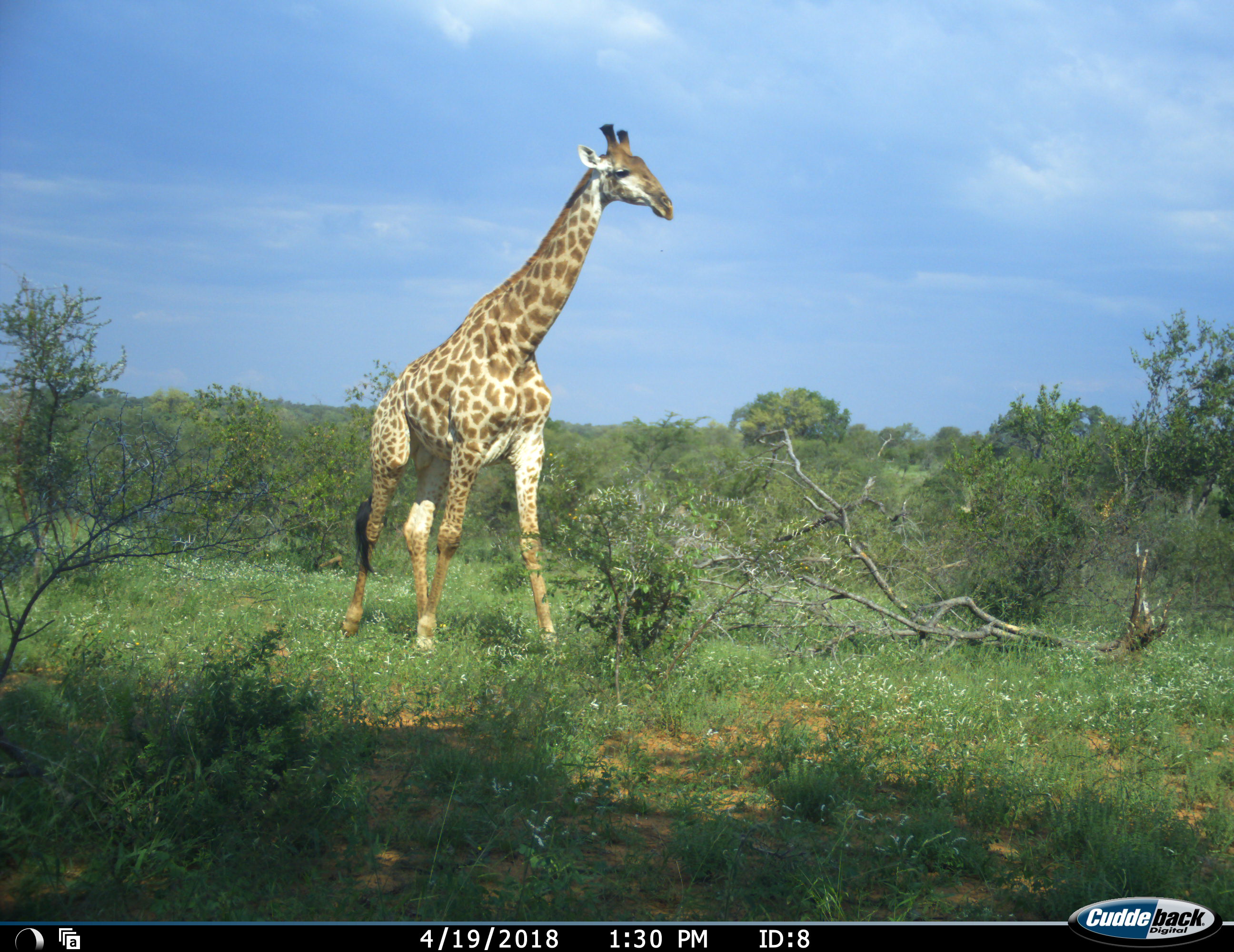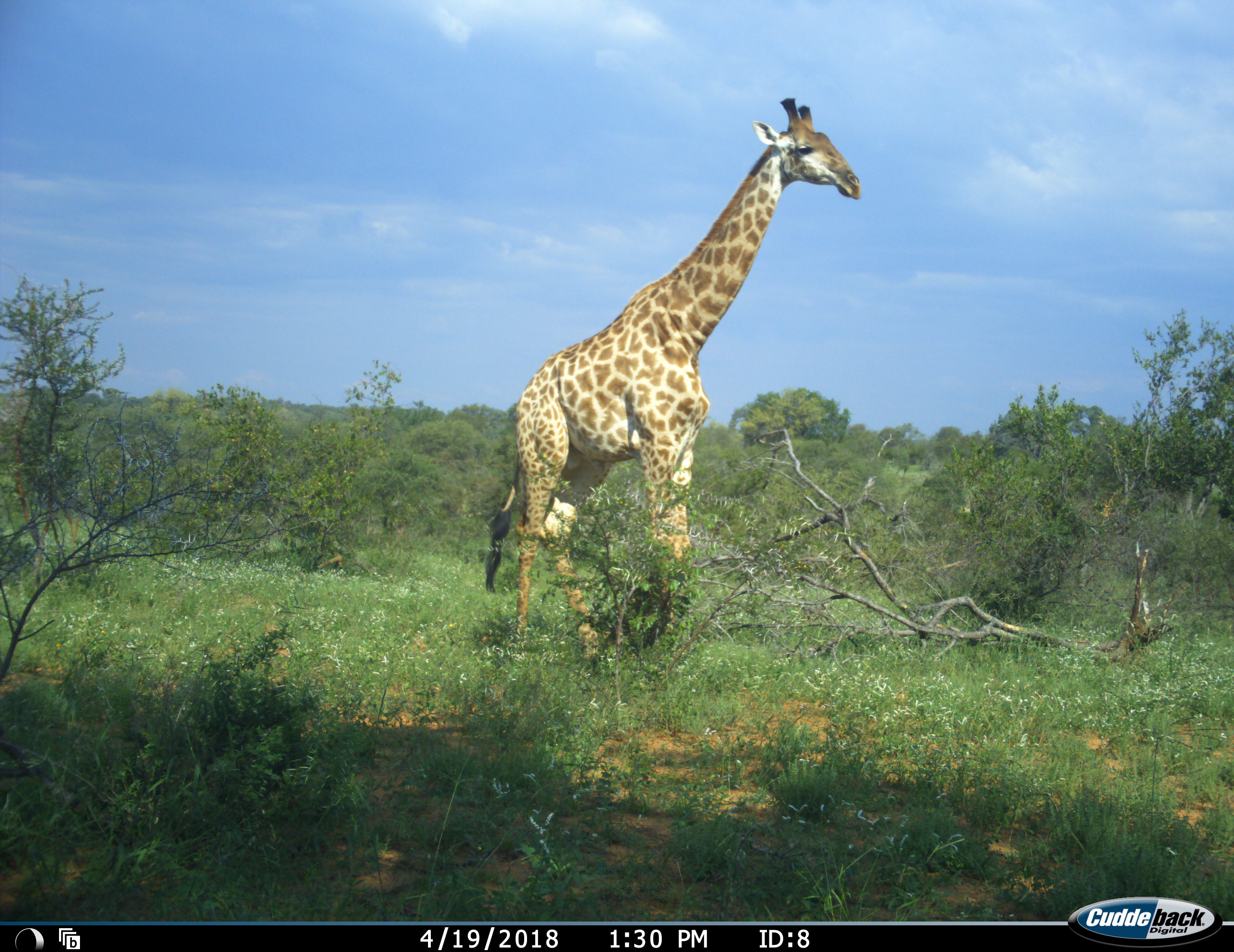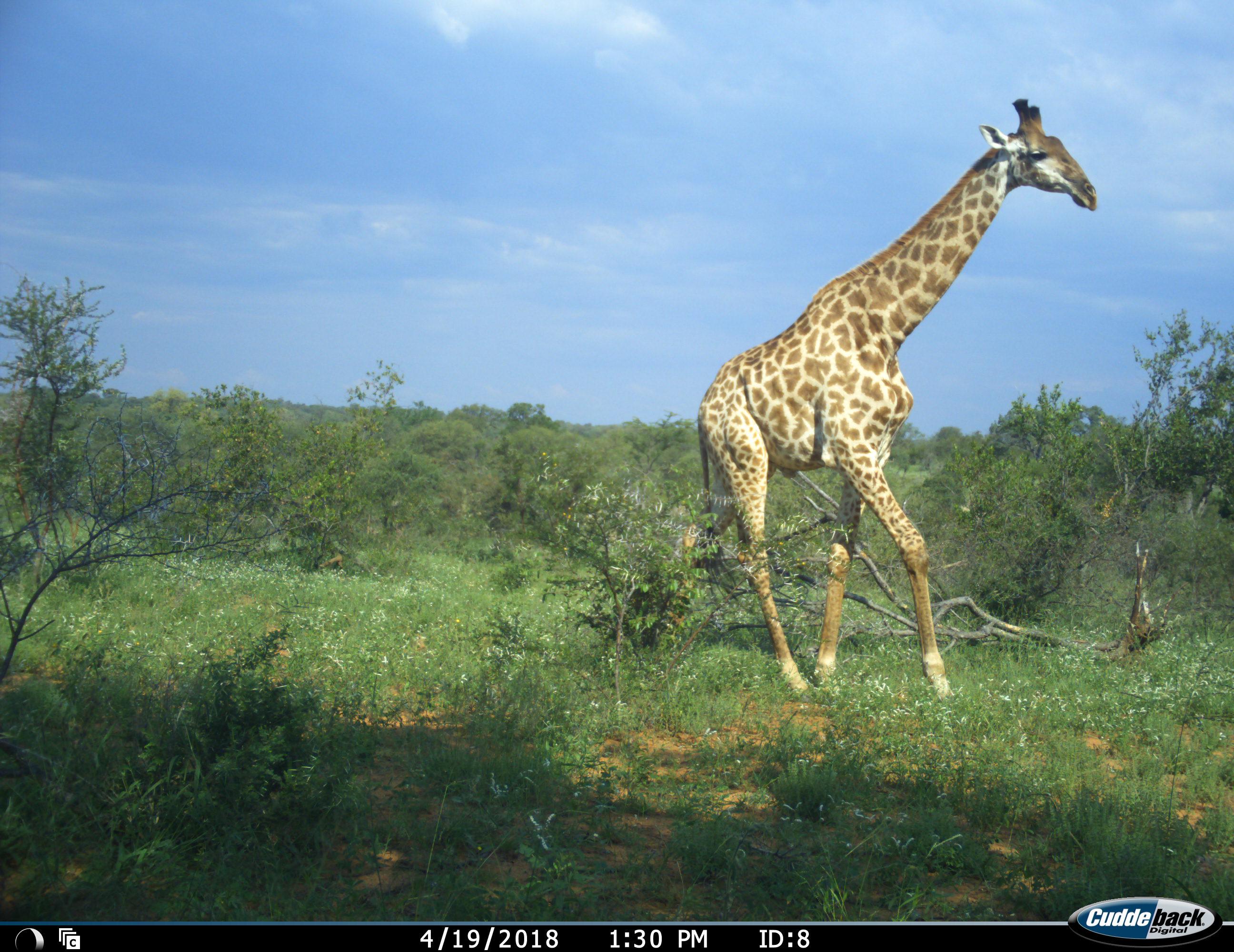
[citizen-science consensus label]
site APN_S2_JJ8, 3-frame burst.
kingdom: Animalia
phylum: Chordata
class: Mammalia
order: Artiodactyla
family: Giraffidae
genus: Giraffa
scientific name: Giraffa camelopardalis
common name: giraffe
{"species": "giraffe (Giraffa camelopardalis)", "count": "1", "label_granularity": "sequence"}